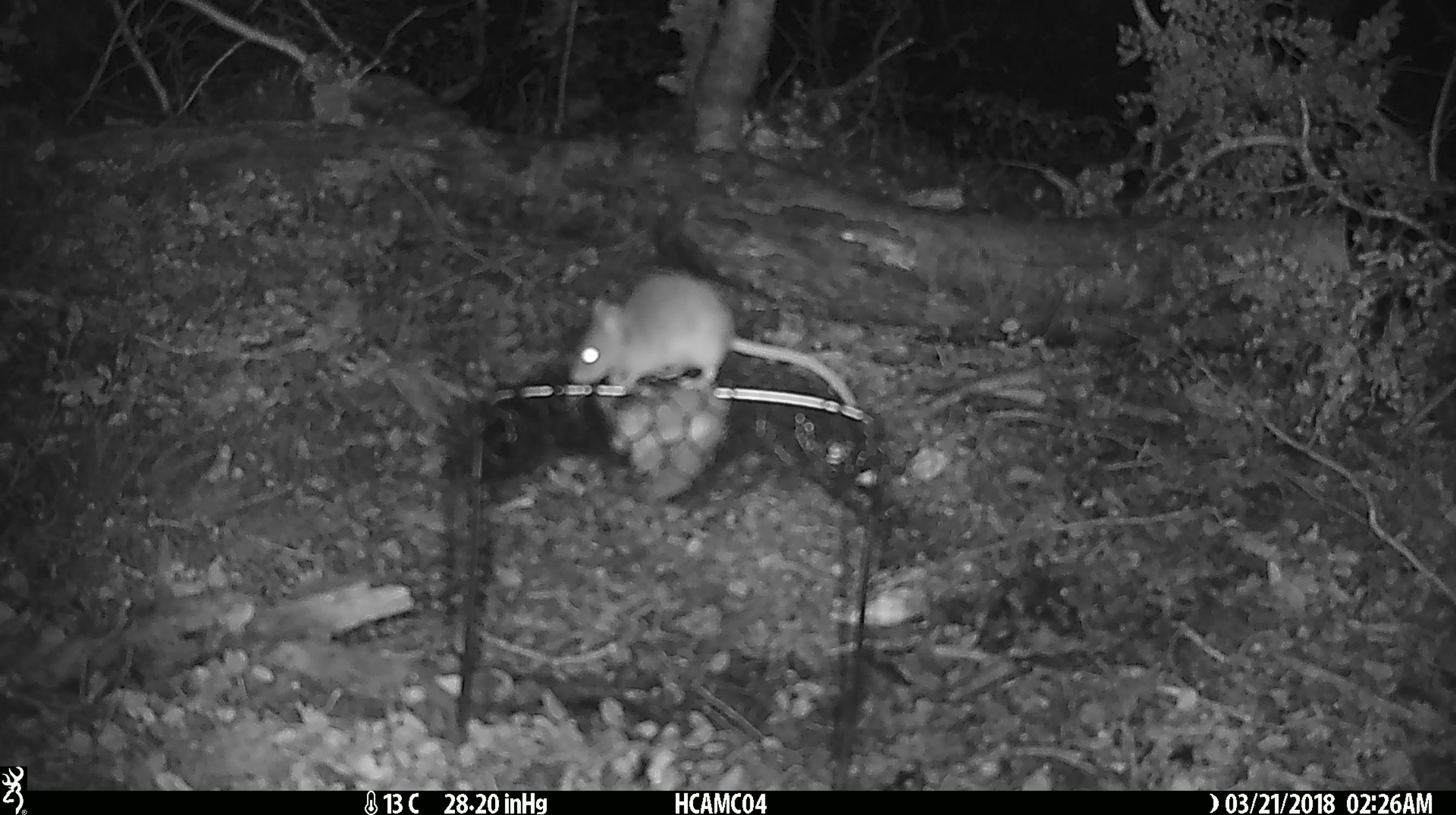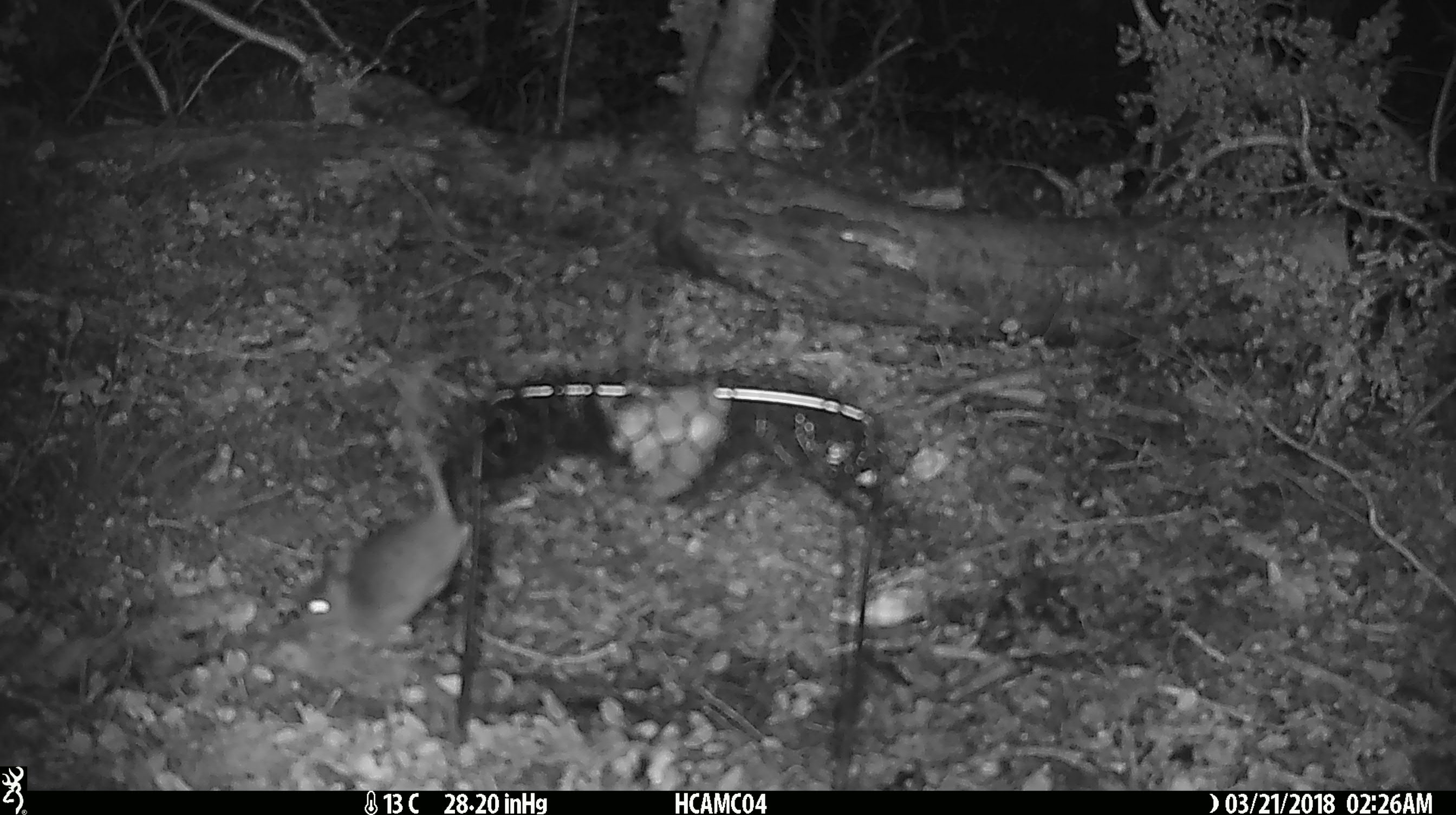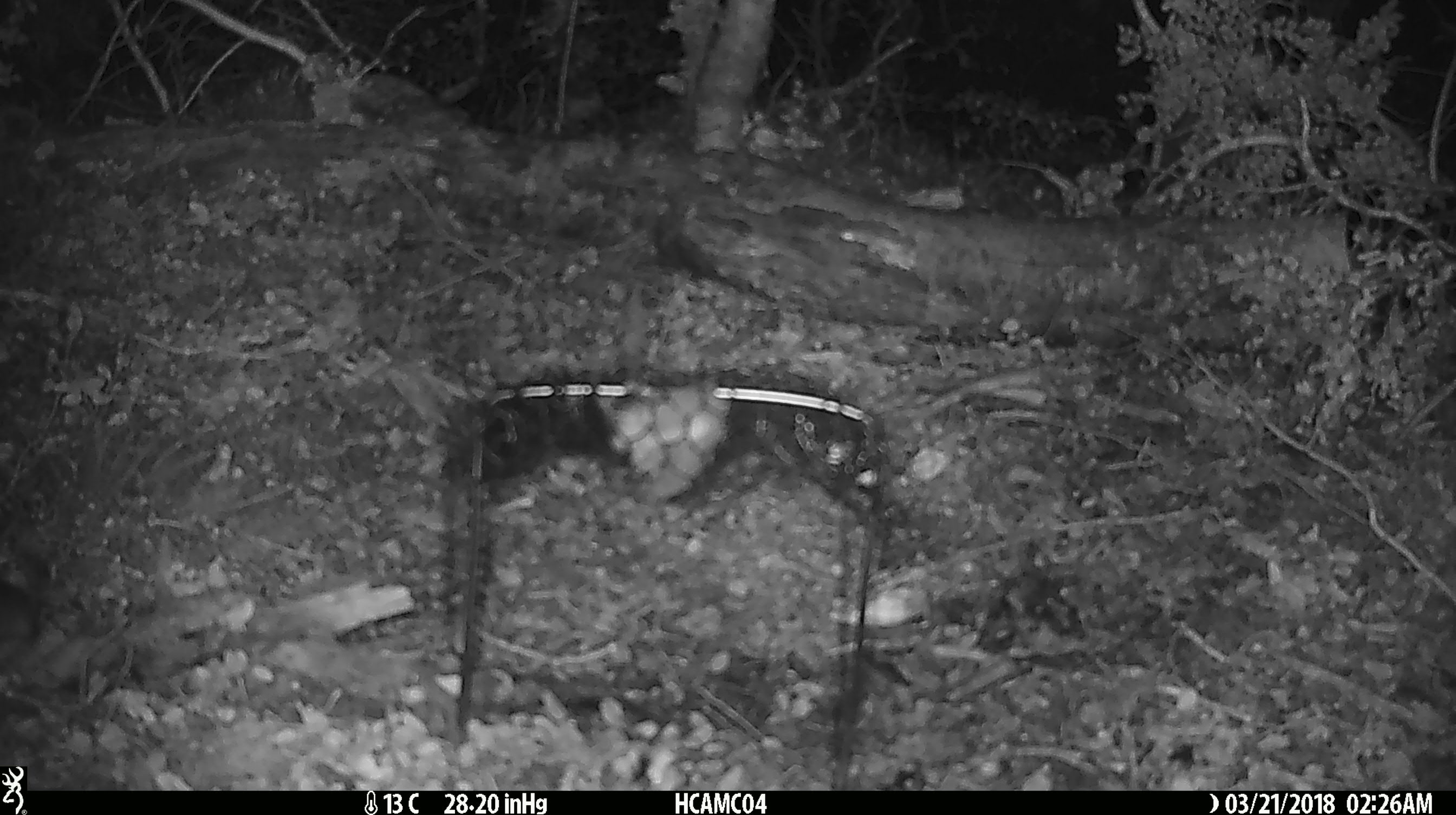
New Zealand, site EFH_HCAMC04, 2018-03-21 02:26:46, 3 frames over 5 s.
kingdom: Animalia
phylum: Chordata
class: Mammalia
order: Rodentia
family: Muridae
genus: Mus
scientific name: Mus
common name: mouse